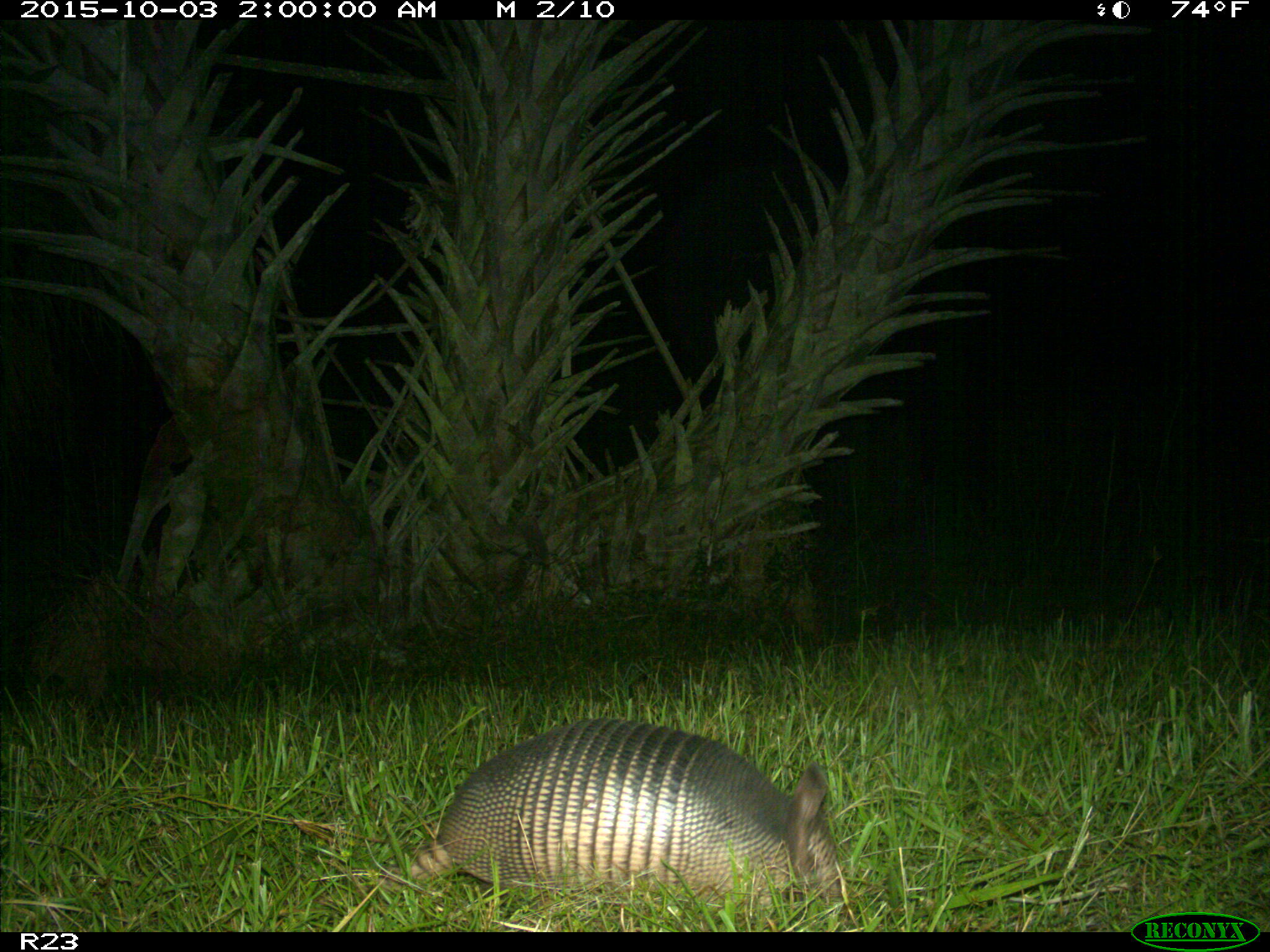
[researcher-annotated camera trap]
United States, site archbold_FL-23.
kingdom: Animalia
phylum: Chordata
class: Mammalia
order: Cingulata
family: Dasypodidae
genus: Dasypus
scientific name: Dasypus novemcinctus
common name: nine-banded armadillo